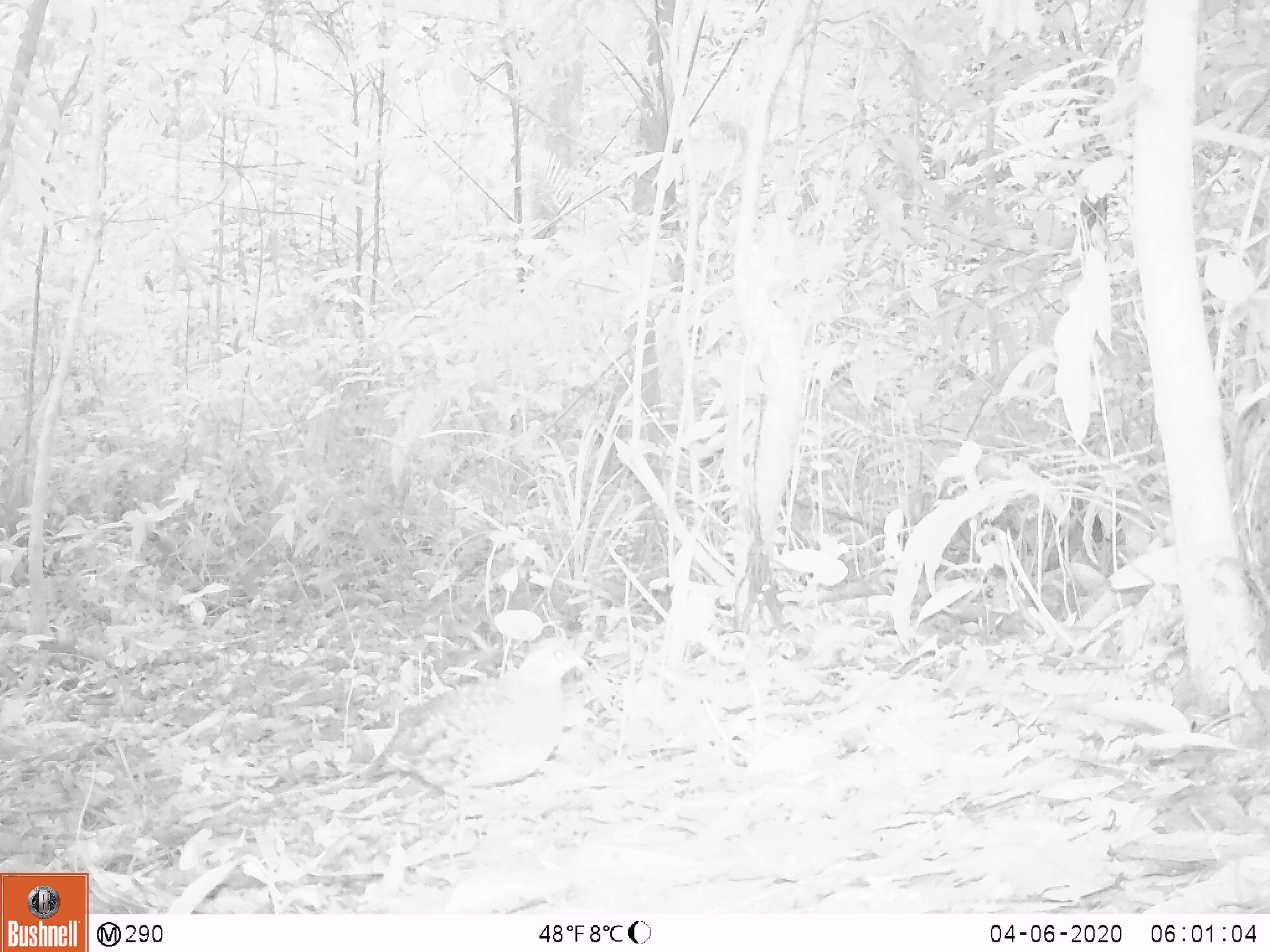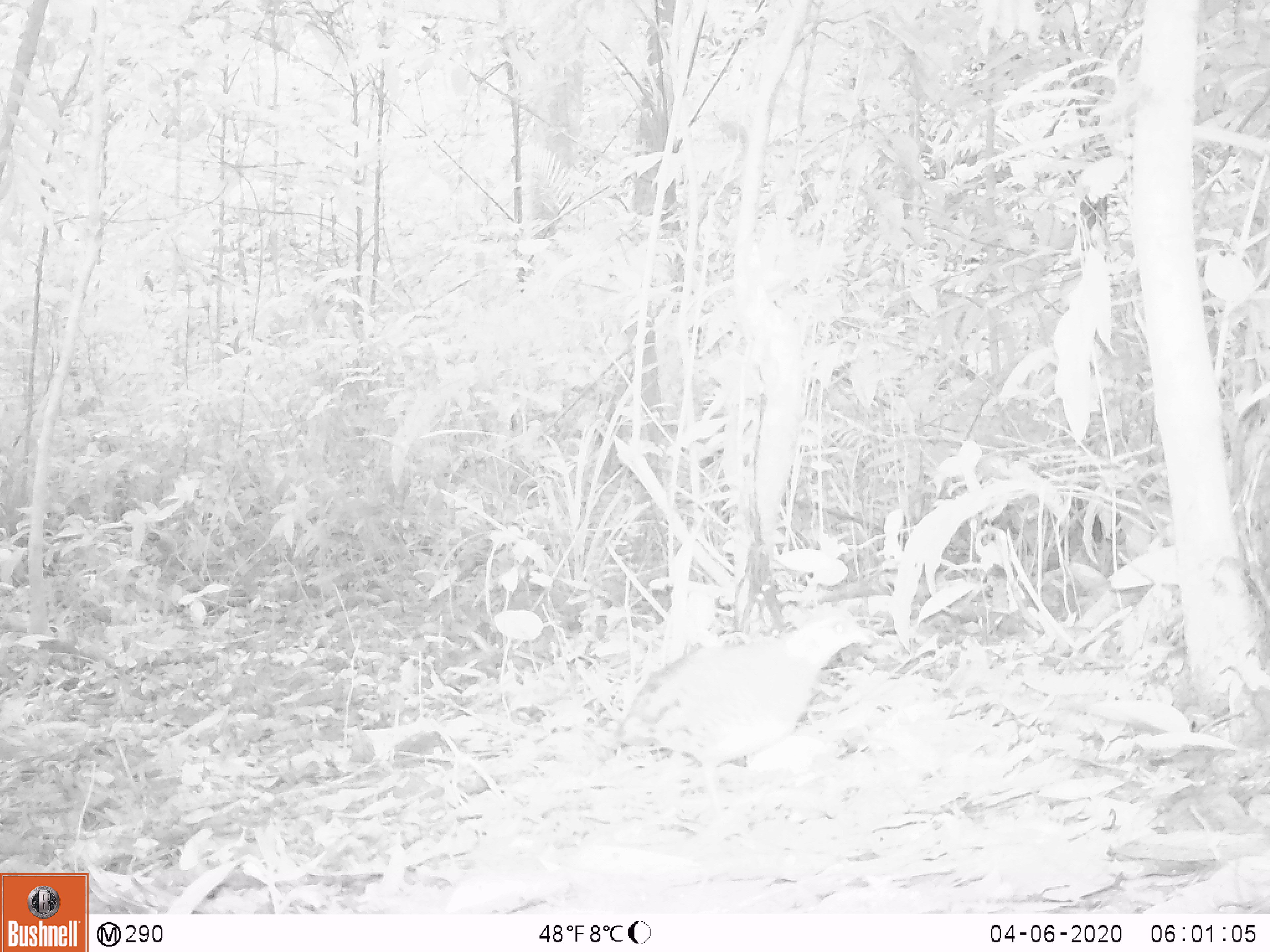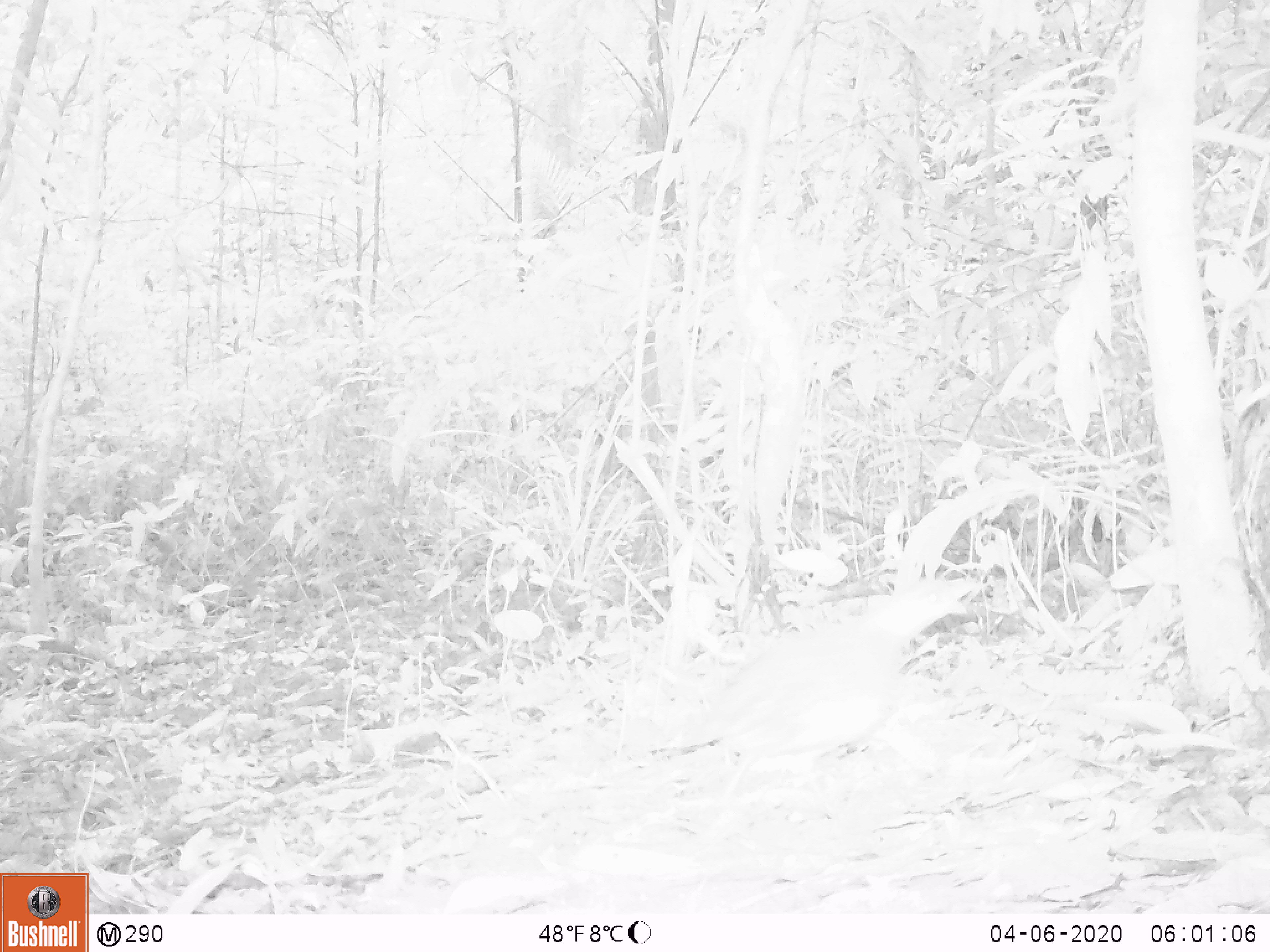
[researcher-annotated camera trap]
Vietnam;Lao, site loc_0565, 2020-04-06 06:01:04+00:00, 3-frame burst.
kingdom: Animalia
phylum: Chordata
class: Aves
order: Galliformes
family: Phasianidae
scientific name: Phasianidae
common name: partridge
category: unidentified partridge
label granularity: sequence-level